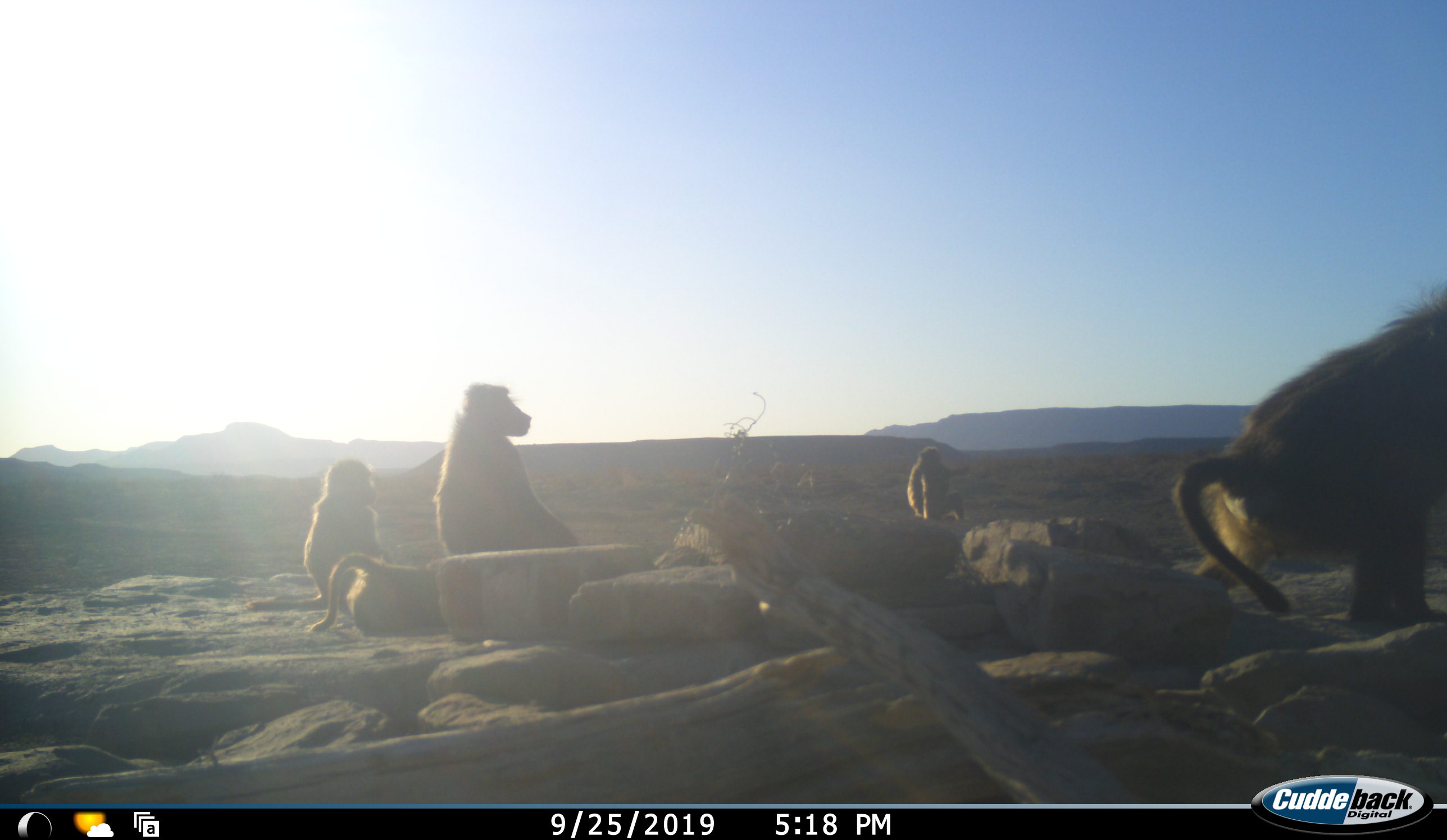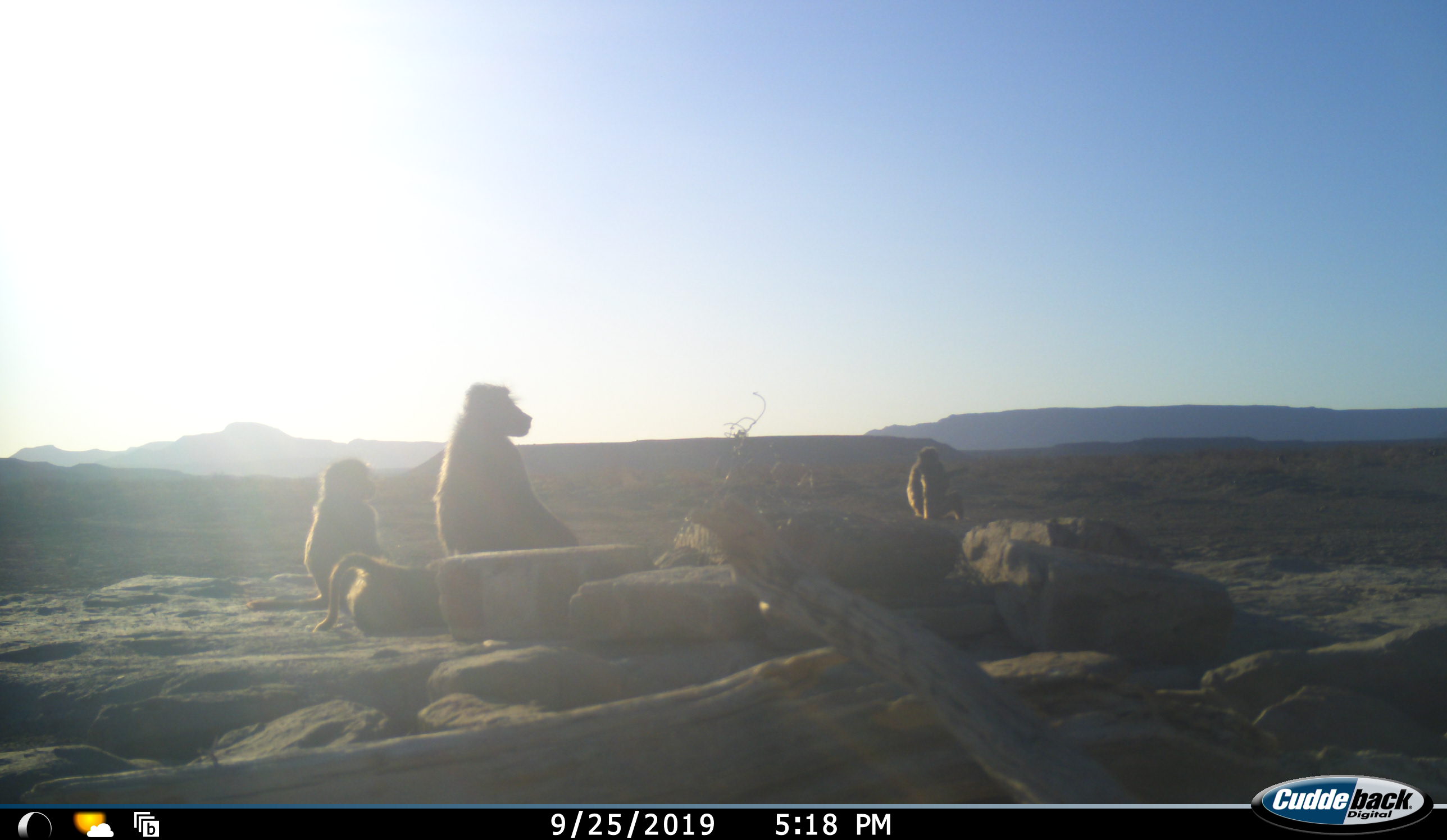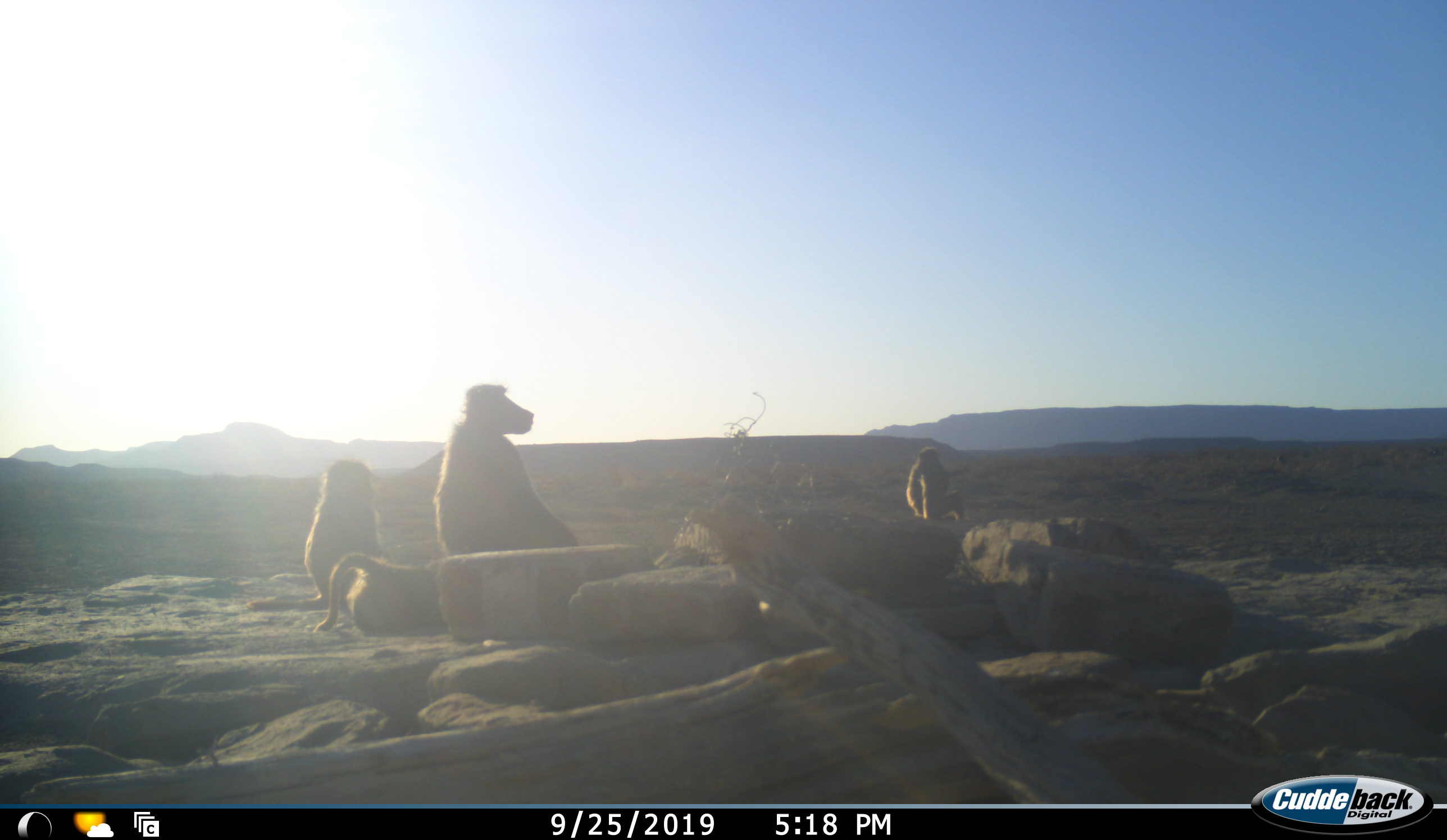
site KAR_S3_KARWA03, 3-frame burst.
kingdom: Animalia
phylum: Chordata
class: Mammalia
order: Primates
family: Cercopithecidae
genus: Papio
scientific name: Papio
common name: baboon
Baboon (Papio), count 4. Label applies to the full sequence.